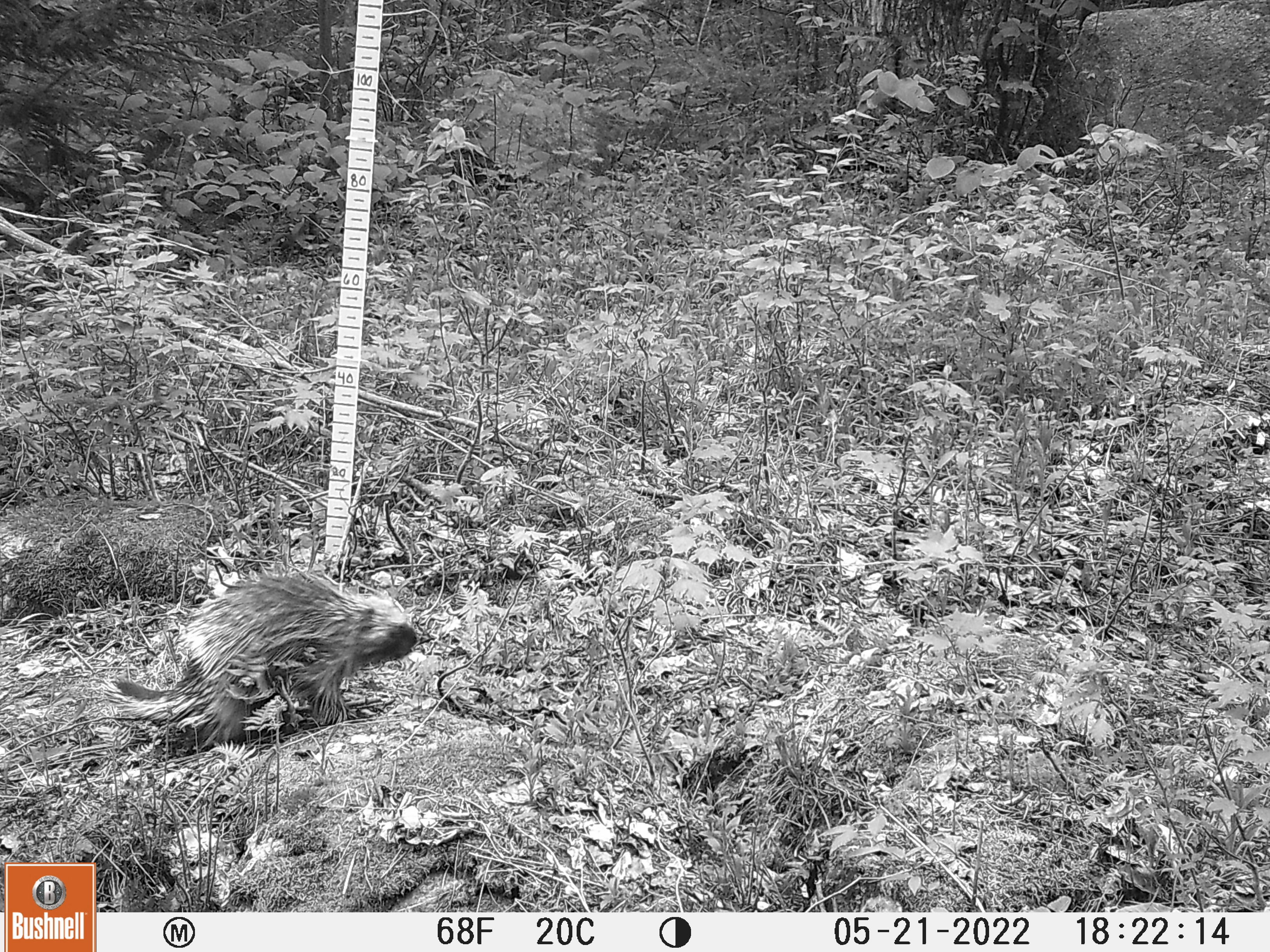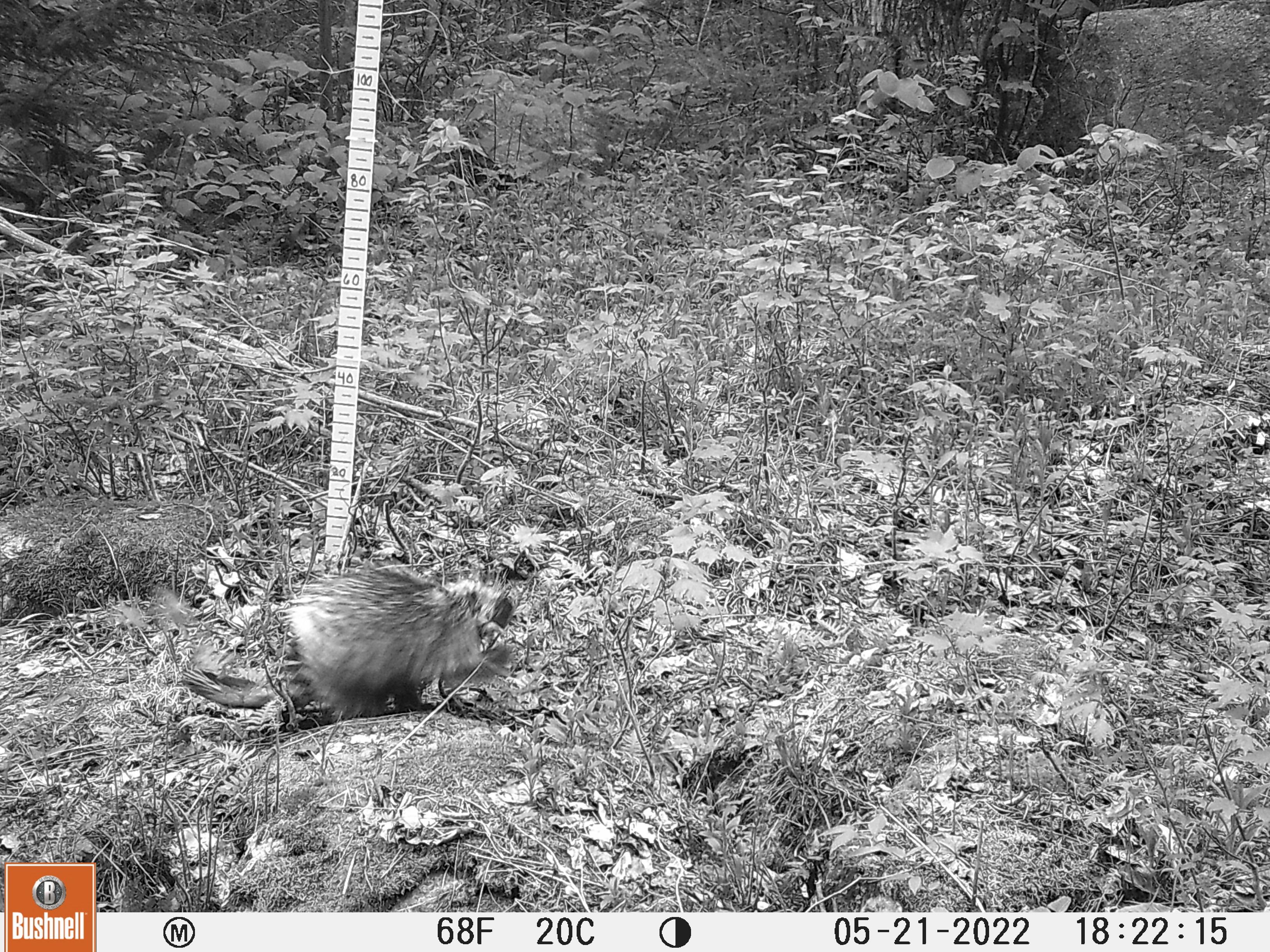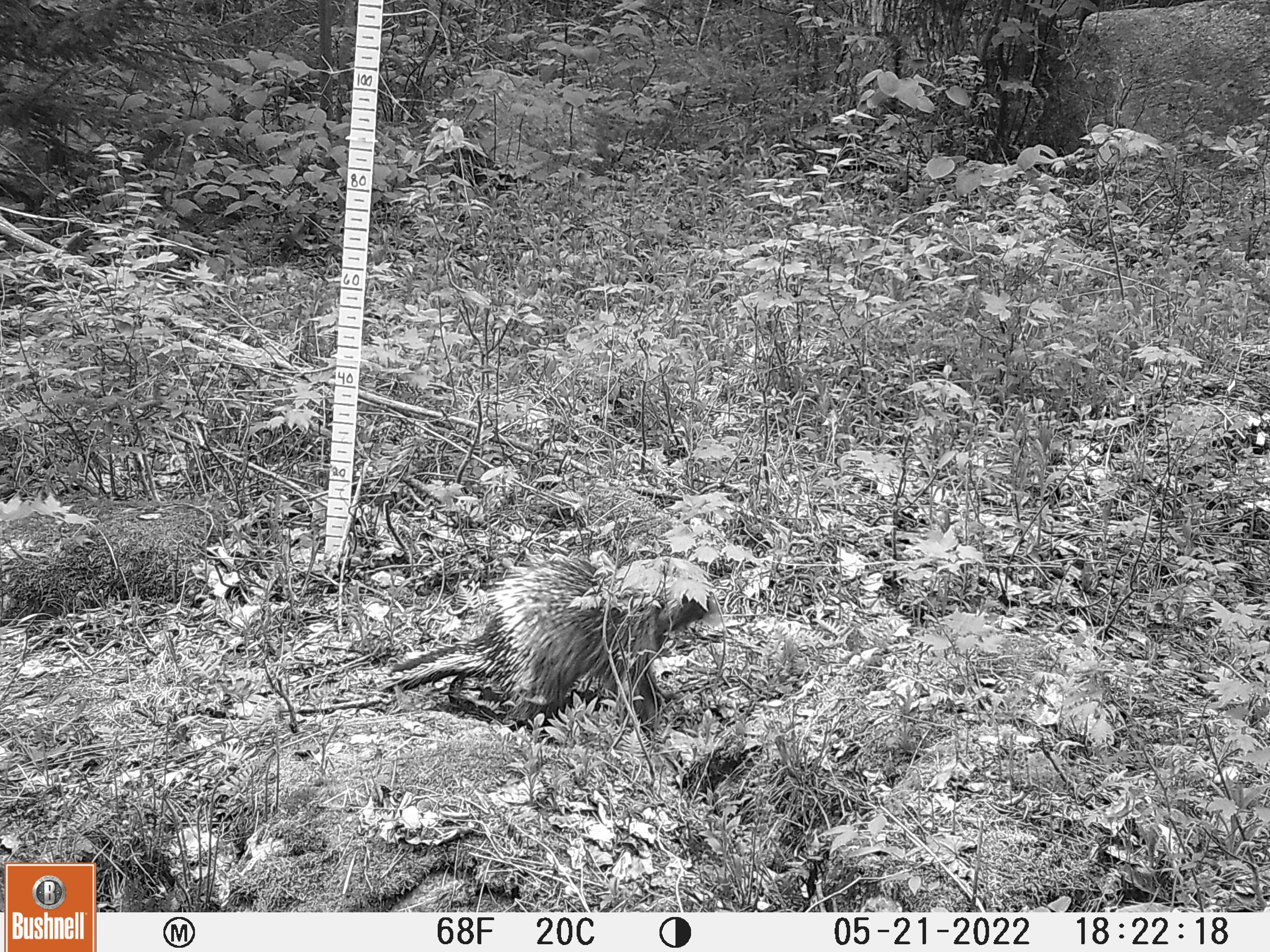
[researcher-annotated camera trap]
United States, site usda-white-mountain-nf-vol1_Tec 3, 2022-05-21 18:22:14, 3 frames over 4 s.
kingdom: Animalia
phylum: Chordata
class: Mammalia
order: Rodentia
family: Erethizontidae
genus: Erethizon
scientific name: Erethizon dorsatum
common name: porcupine